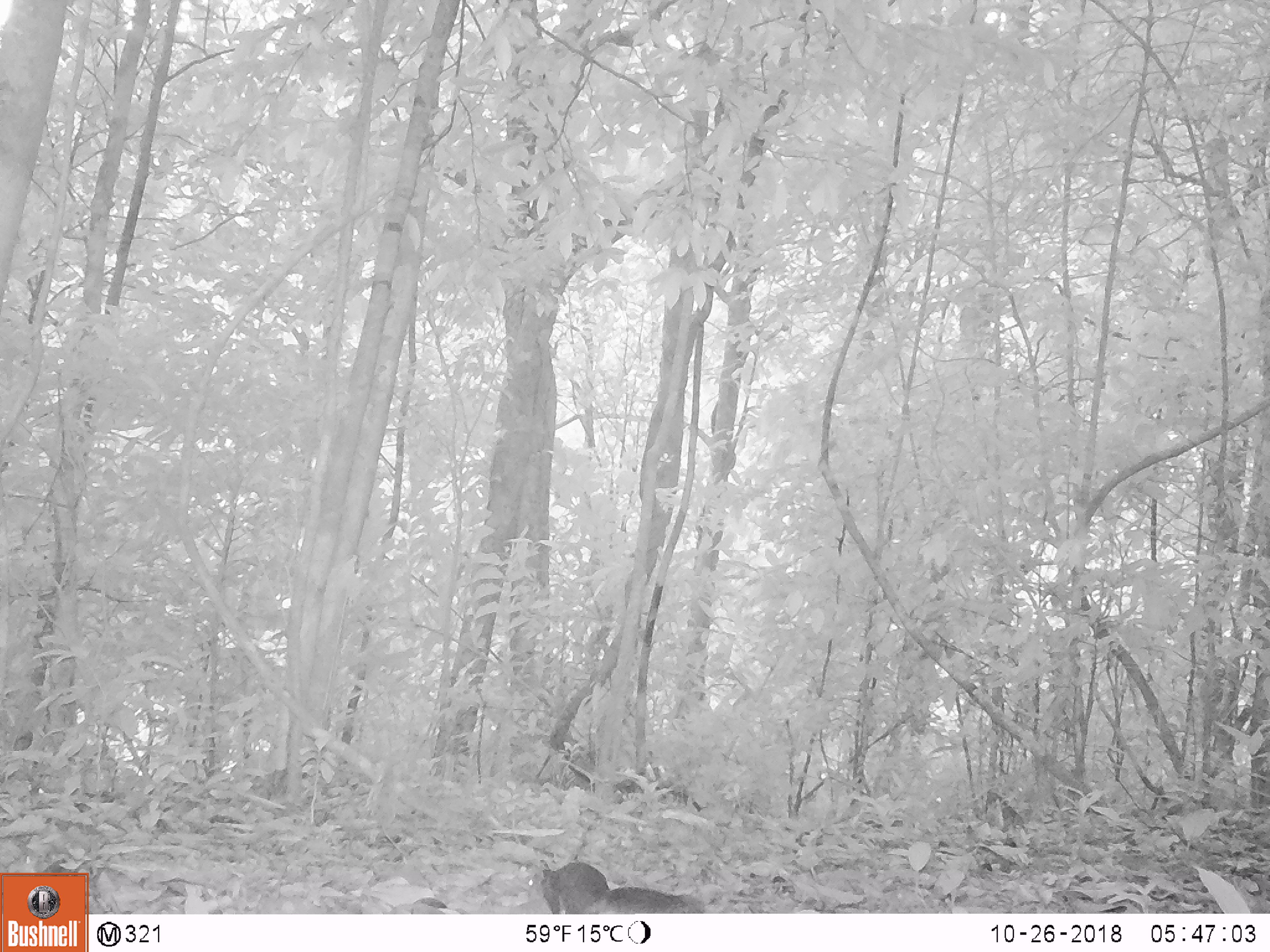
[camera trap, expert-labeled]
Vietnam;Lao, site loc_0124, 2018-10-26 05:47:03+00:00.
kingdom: Animalia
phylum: Chordata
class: Mammalia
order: Rodentia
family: Sciuridae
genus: Callosciurus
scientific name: Callosciurus erythraeus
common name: pallas's squirrel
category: pallass squirrel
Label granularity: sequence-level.